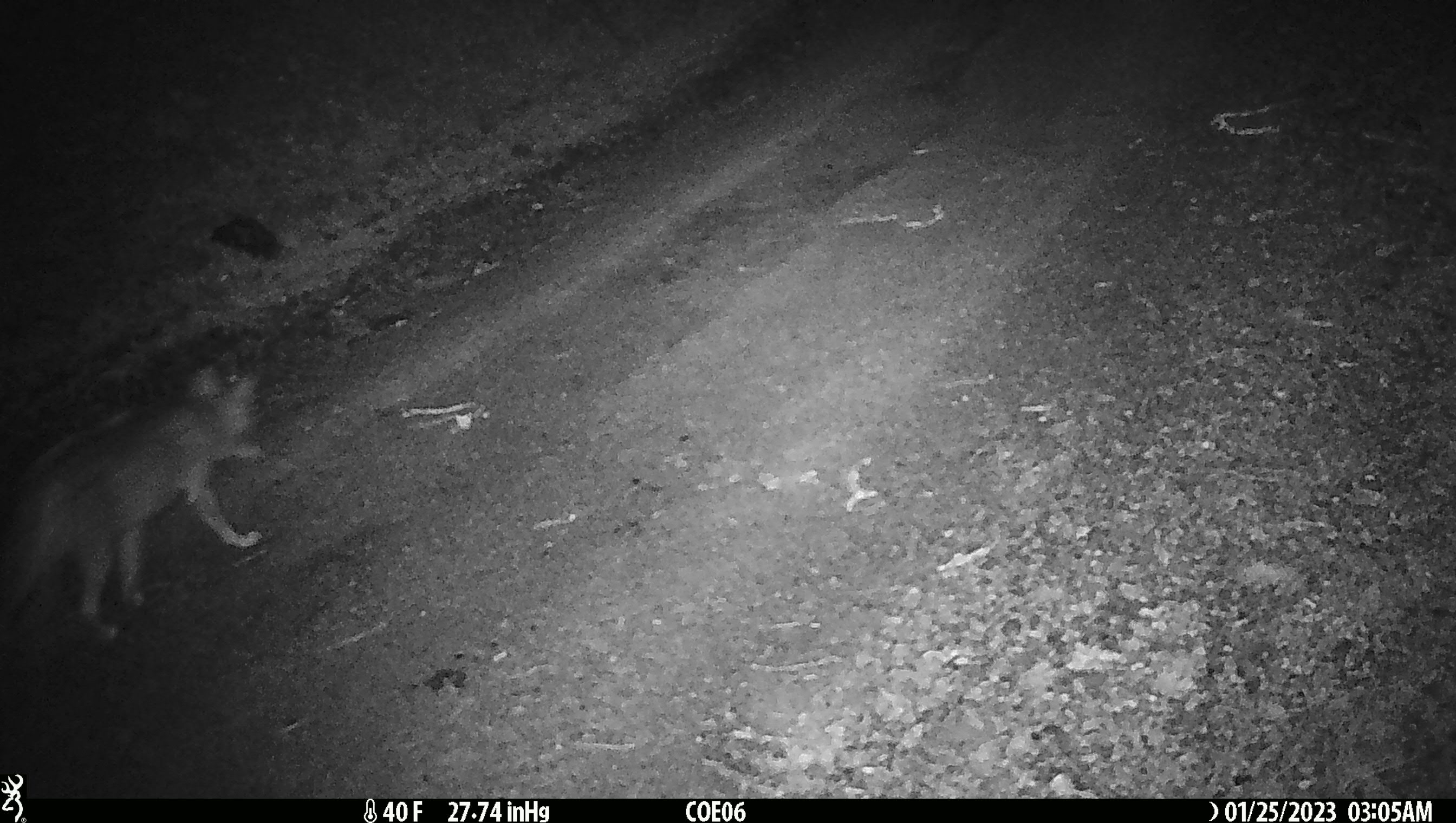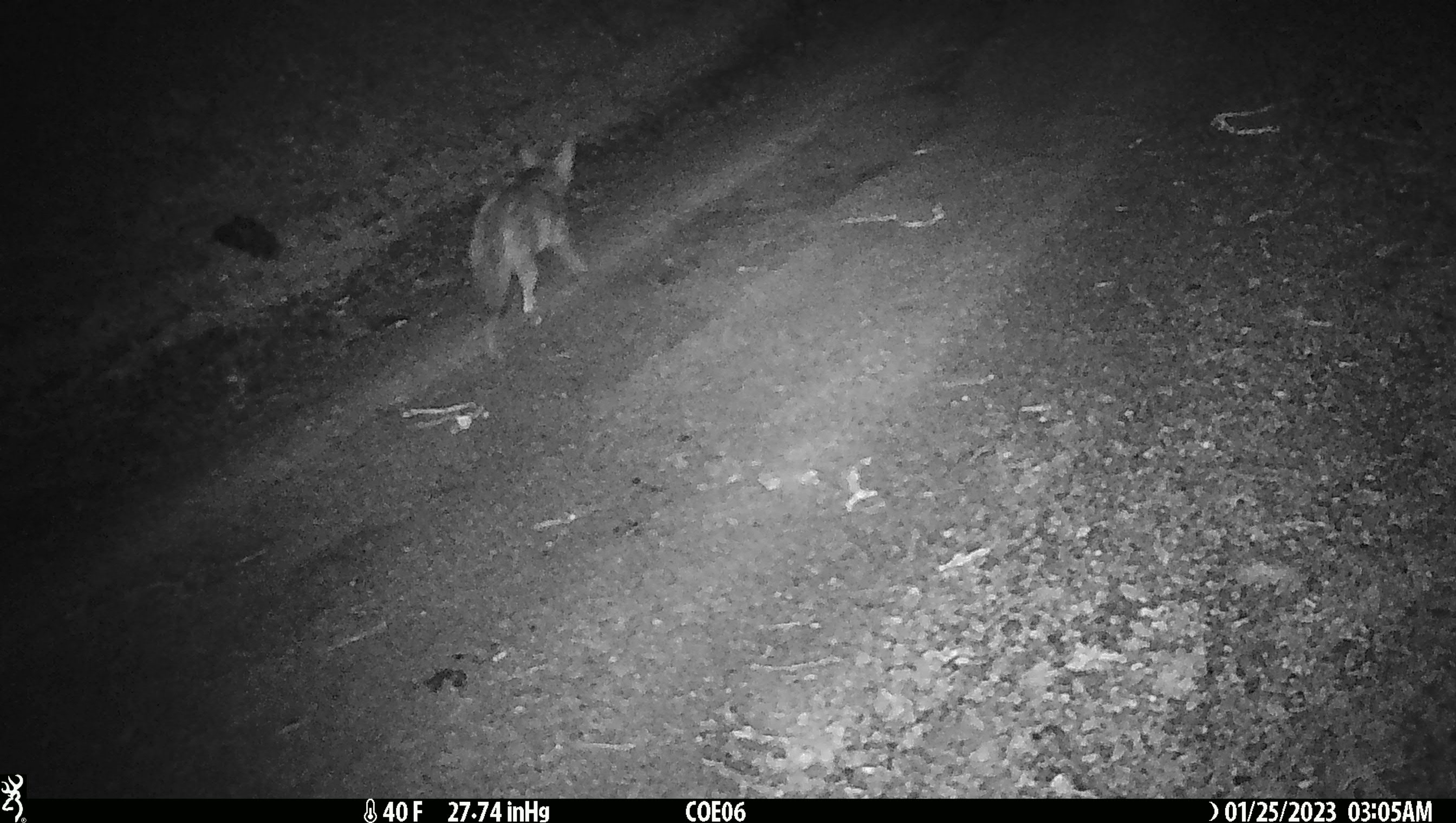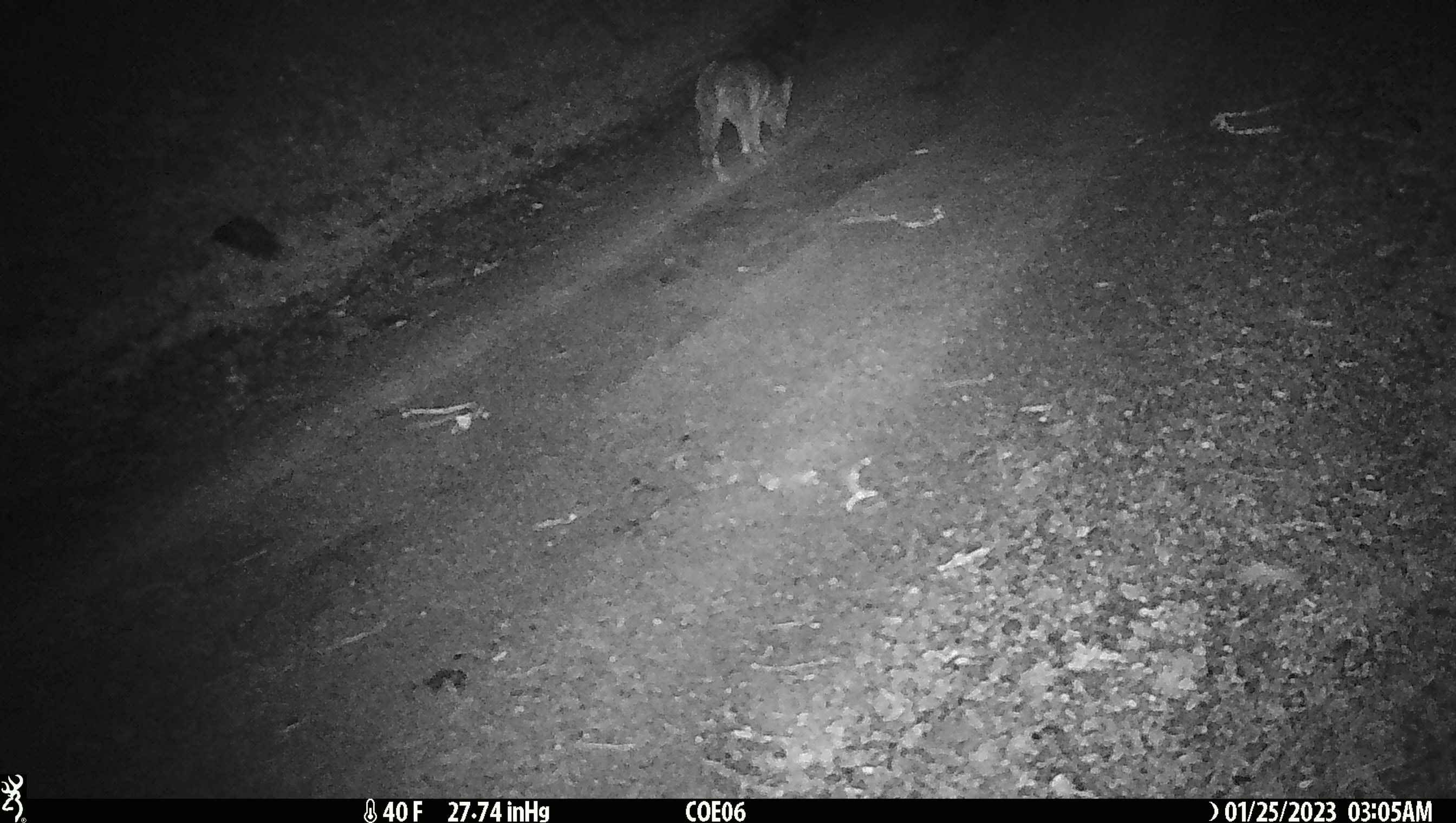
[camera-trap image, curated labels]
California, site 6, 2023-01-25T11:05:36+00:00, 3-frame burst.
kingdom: Animalia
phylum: Chordata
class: Mammalia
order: Carnivora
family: Canidae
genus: Urocyon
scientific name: Urocyon cinereoargenteus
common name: gray fox